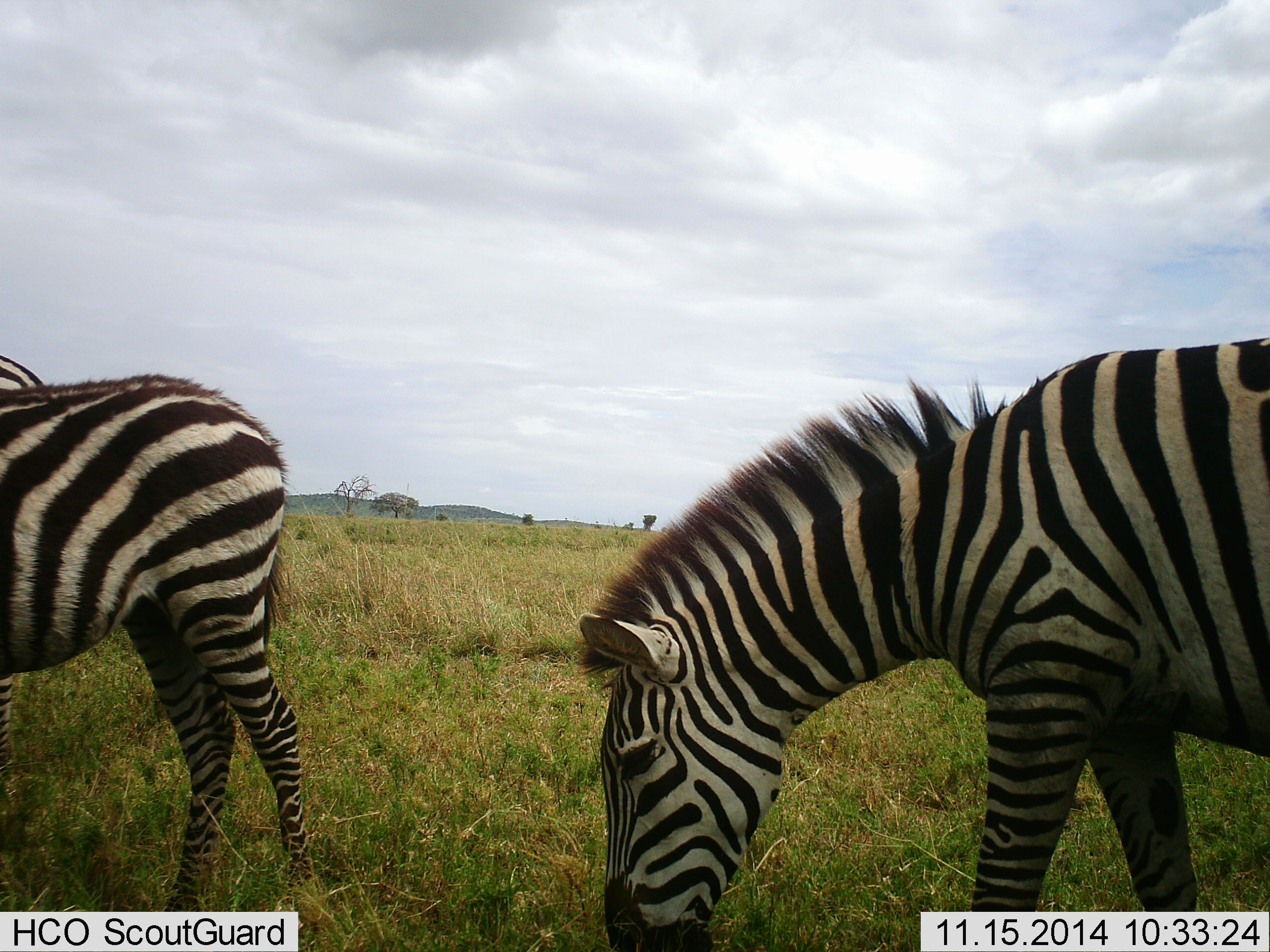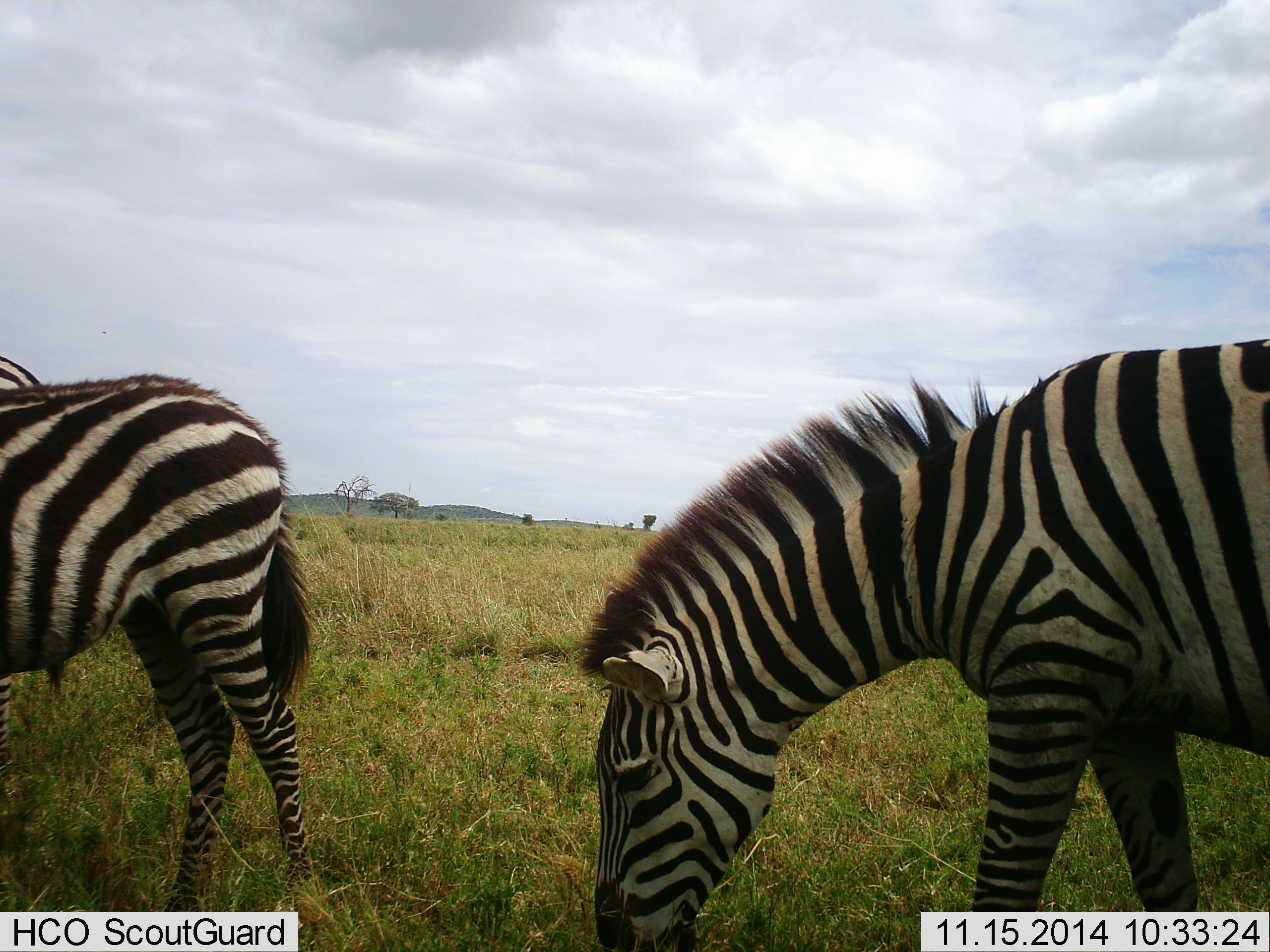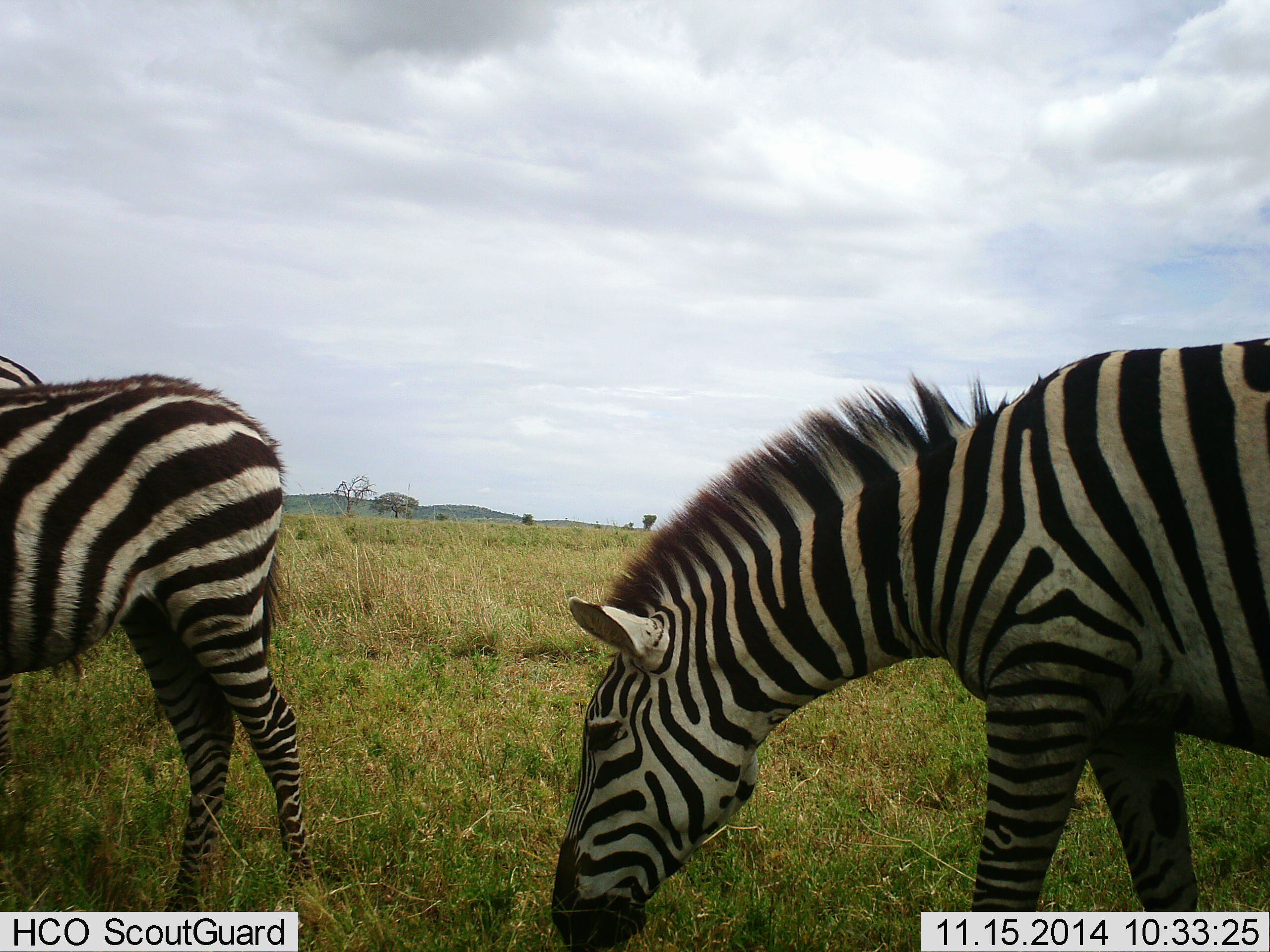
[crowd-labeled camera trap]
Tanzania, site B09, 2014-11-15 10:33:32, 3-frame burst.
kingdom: Animalia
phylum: Chordata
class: Mammalia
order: Perissodactyla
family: Equidae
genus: Equus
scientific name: Equus quagga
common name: plains zebra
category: zebra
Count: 2.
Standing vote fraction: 60%.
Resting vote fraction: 0%.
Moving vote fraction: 10%.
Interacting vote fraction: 0%.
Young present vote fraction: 0%.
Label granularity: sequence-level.